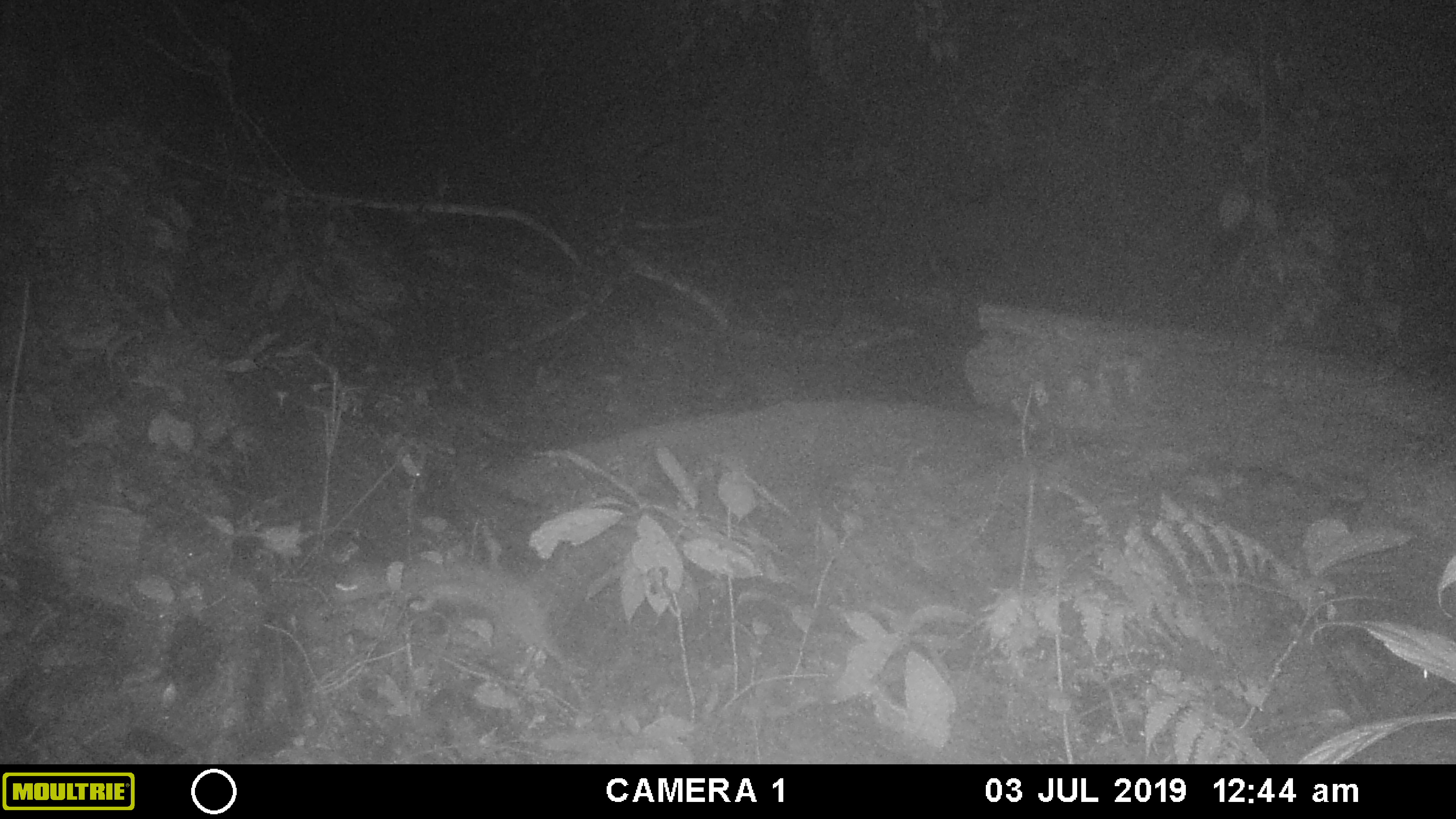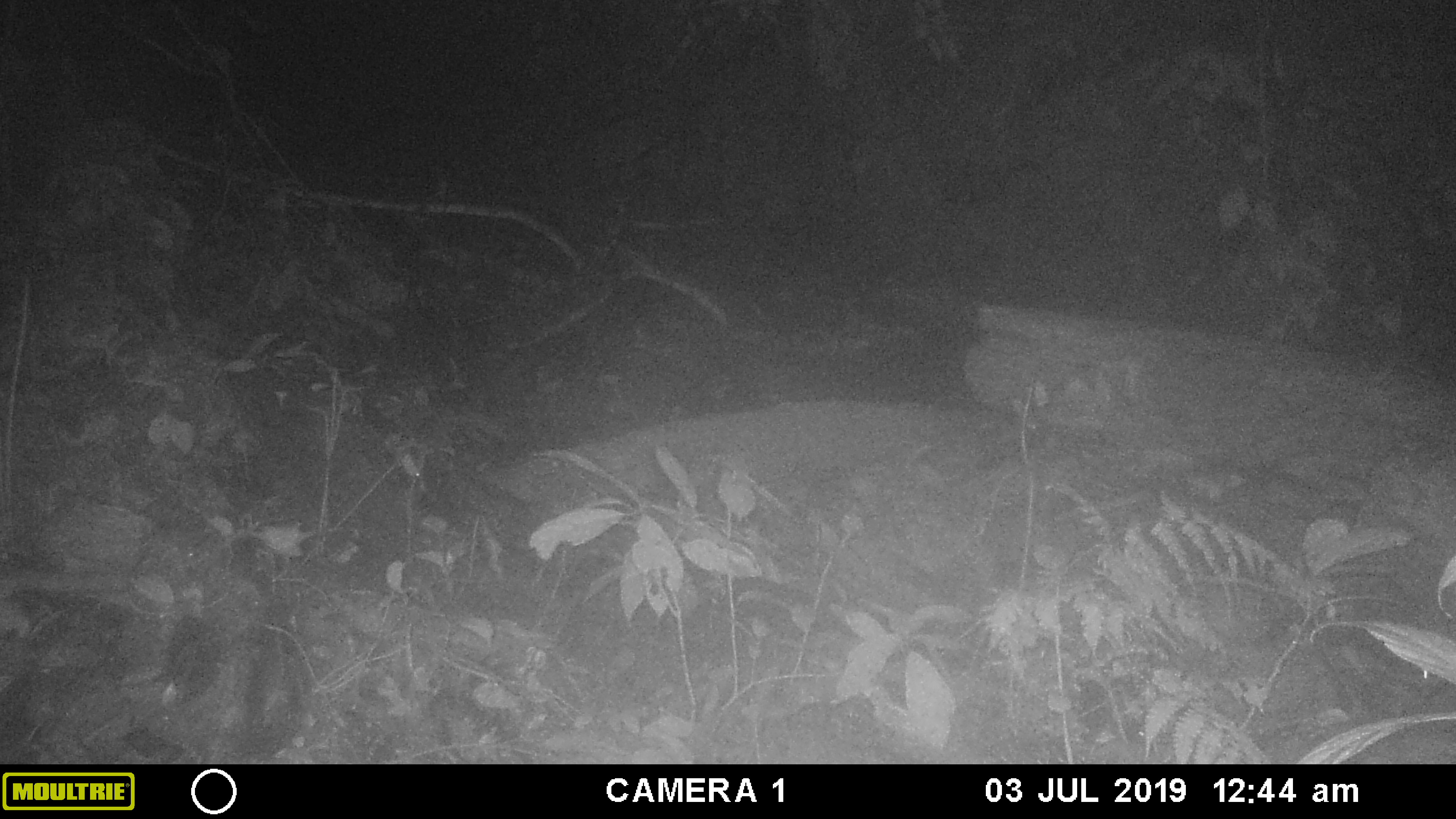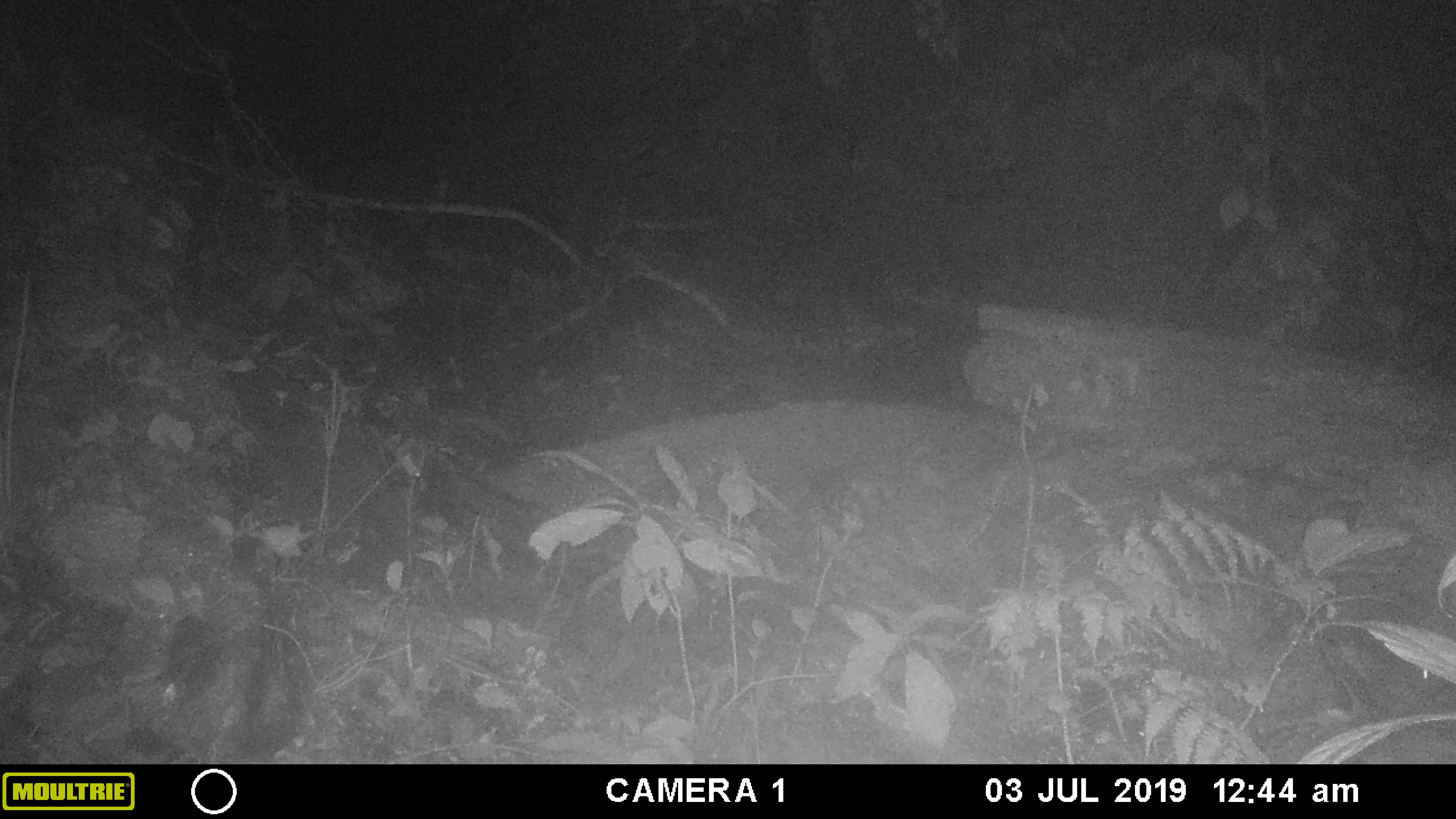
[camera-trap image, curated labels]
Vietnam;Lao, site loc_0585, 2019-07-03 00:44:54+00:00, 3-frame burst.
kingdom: Animalia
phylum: Chordata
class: Mammalia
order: Carnivora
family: Mustelidae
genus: Melogale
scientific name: Melogale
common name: ferret badger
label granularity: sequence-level